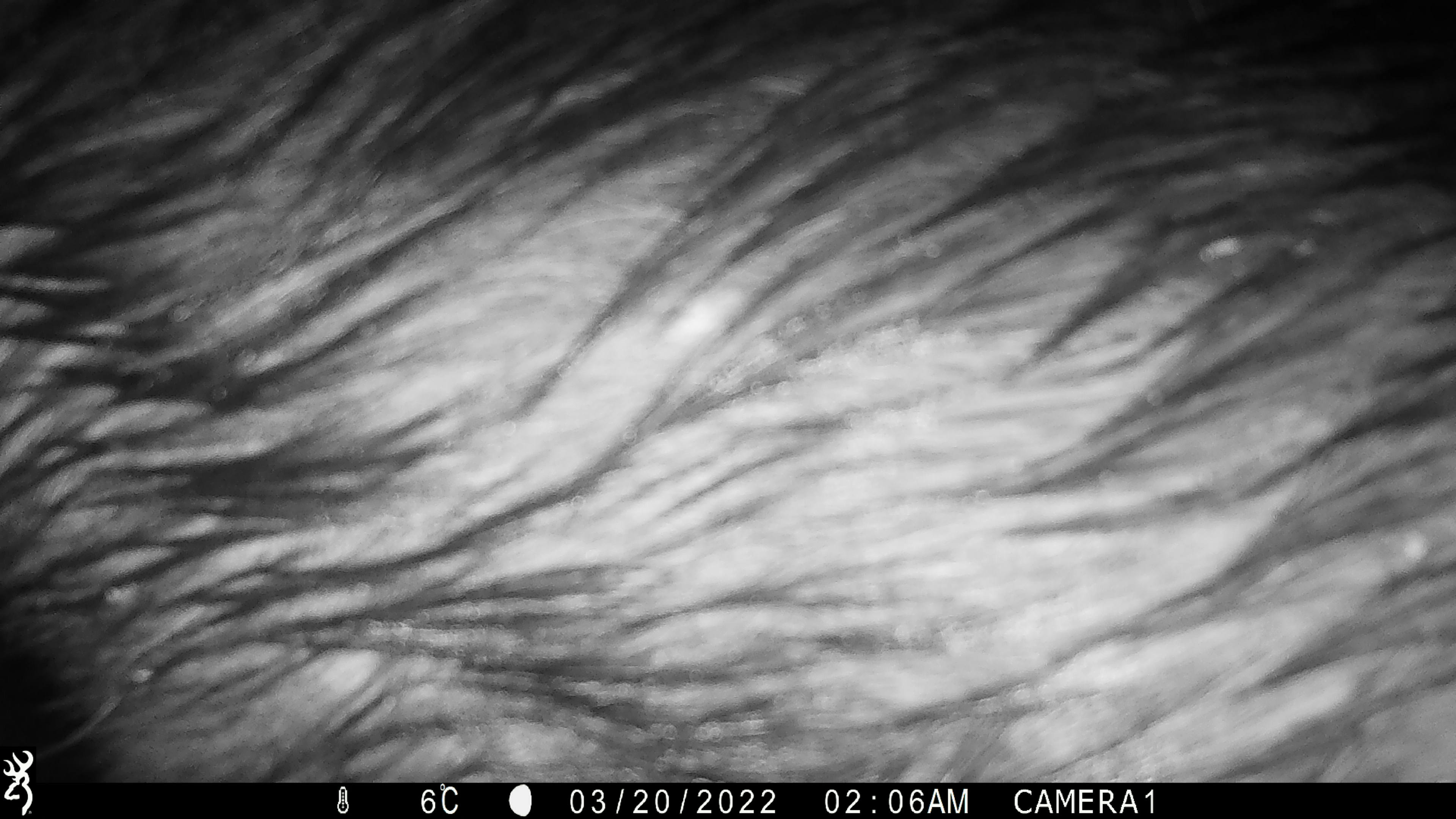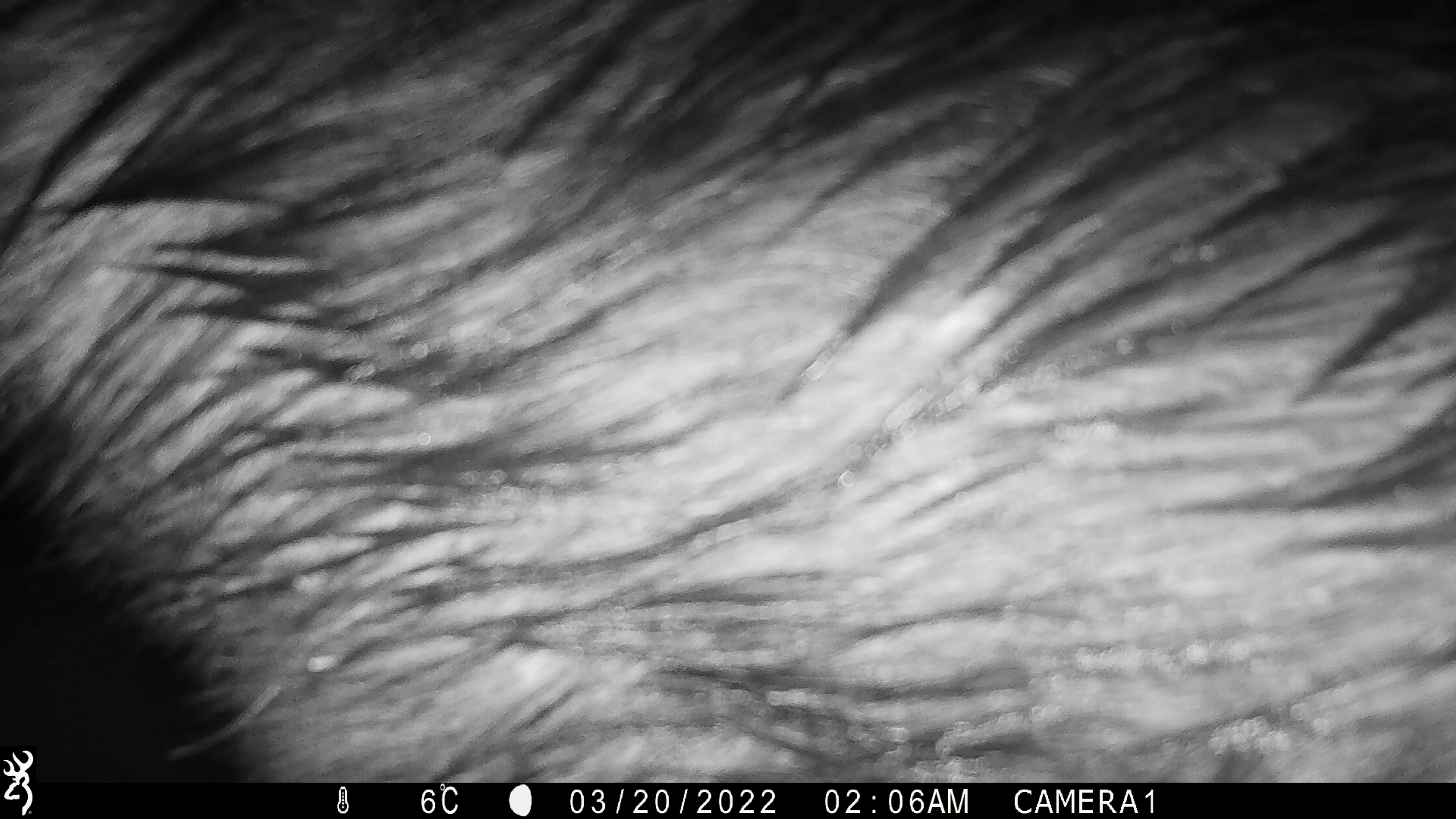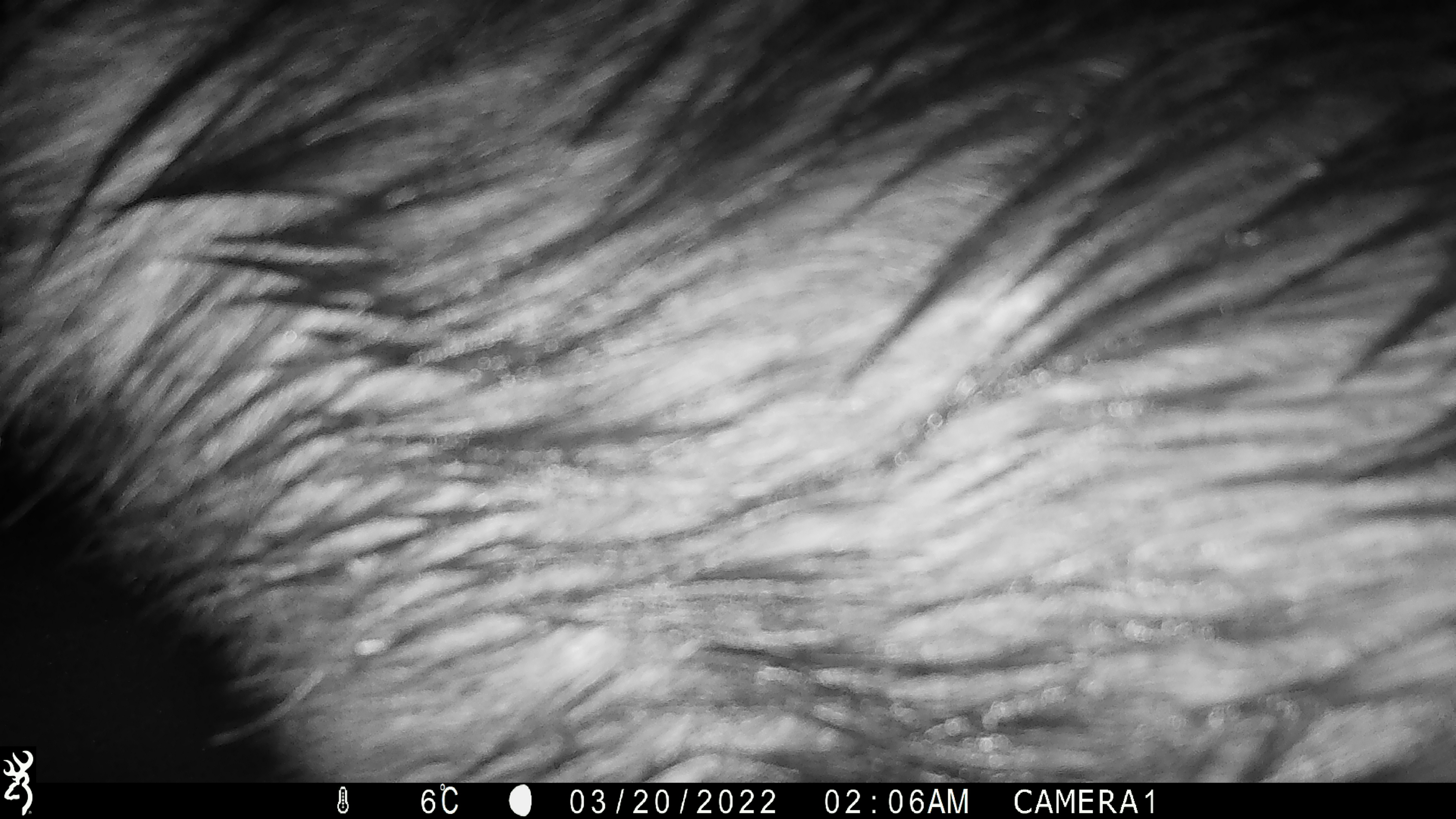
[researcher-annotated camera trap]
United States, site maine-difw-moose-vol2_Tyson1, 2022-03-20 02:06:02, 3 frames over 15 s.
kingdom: Animalia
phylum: Chordata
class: Mammalia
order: Artiodactyla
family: Cervidae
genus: Alces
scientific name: Alces alces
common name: moose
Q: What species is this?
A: Moose (Alces alces).